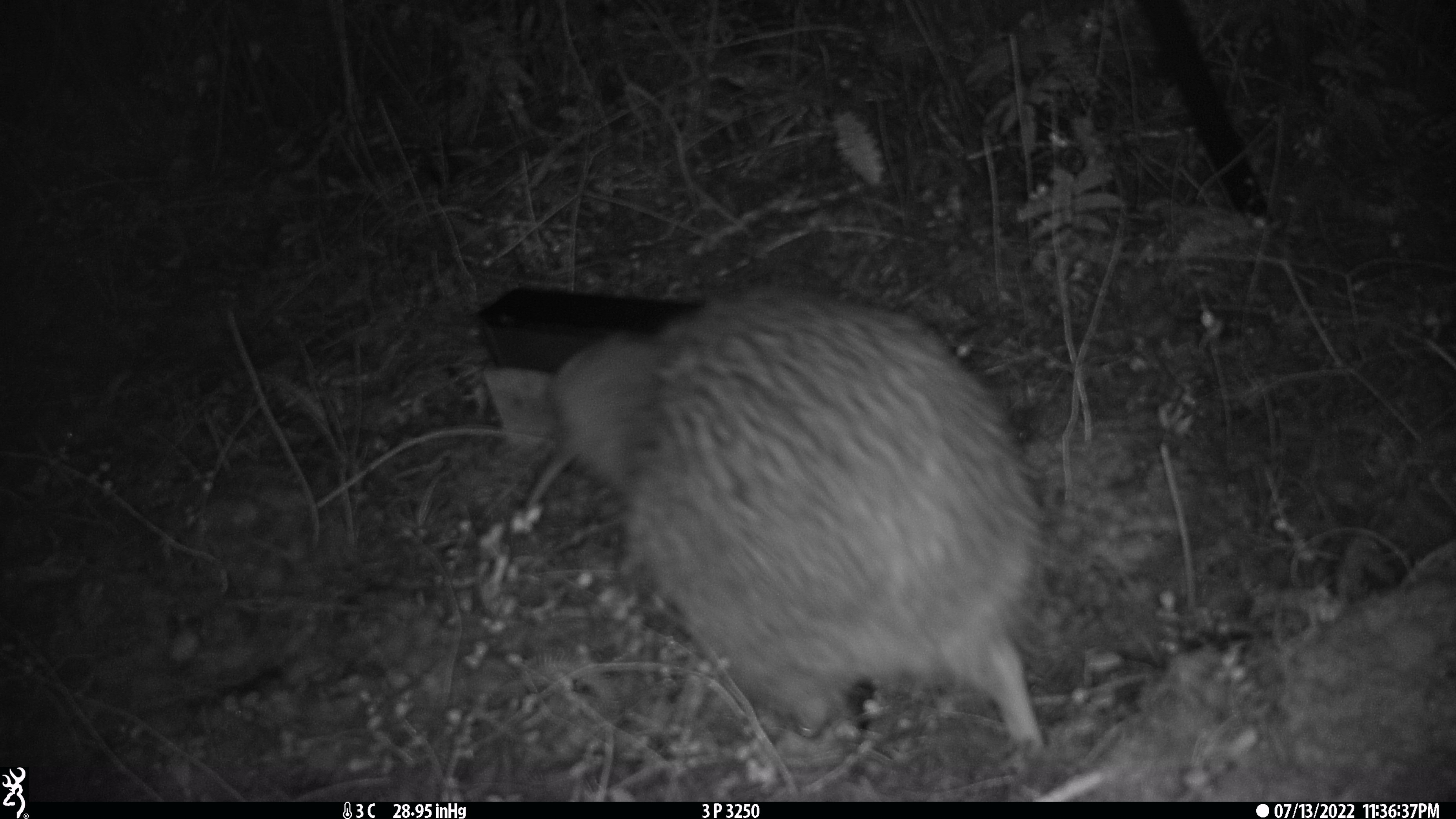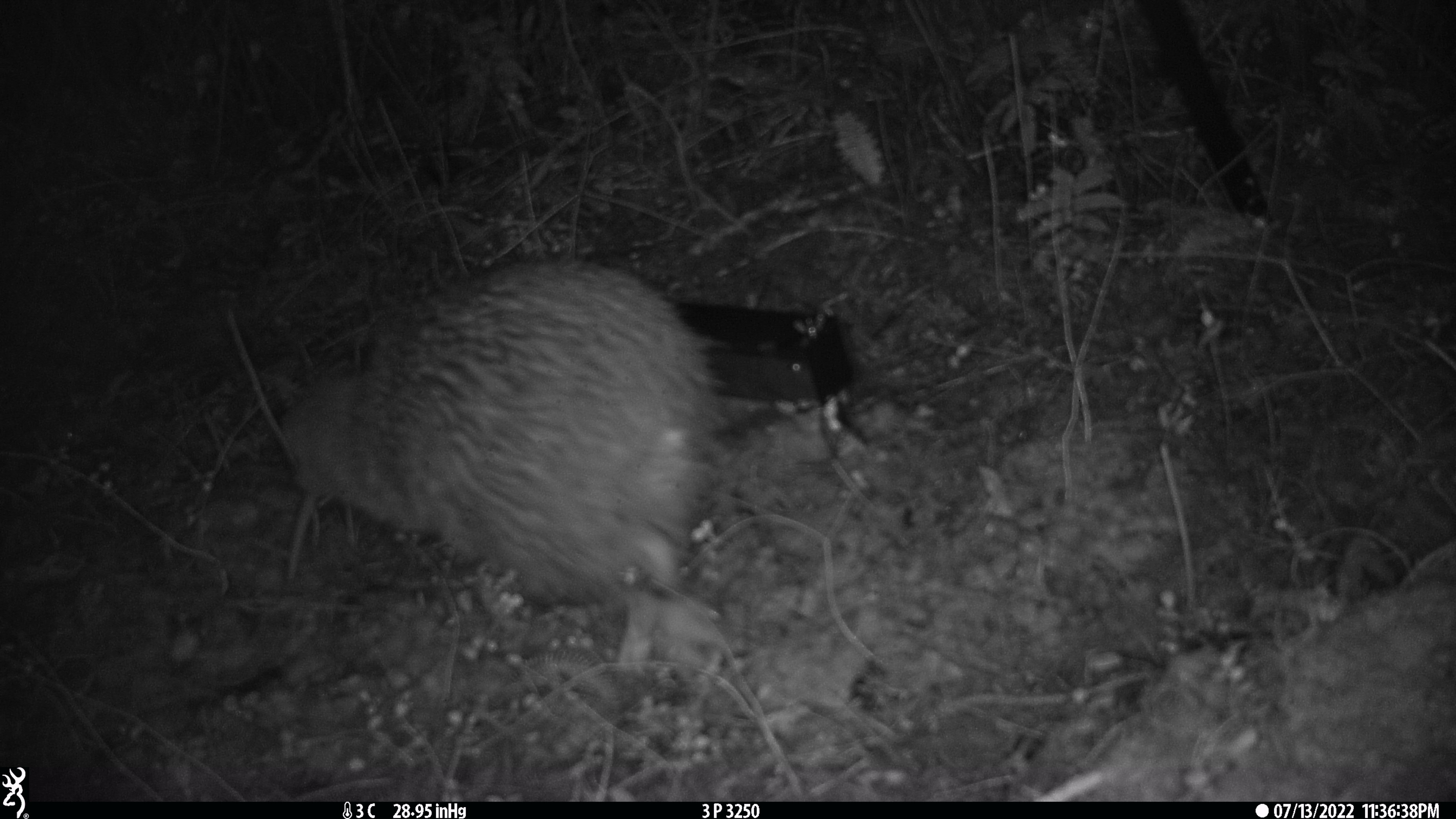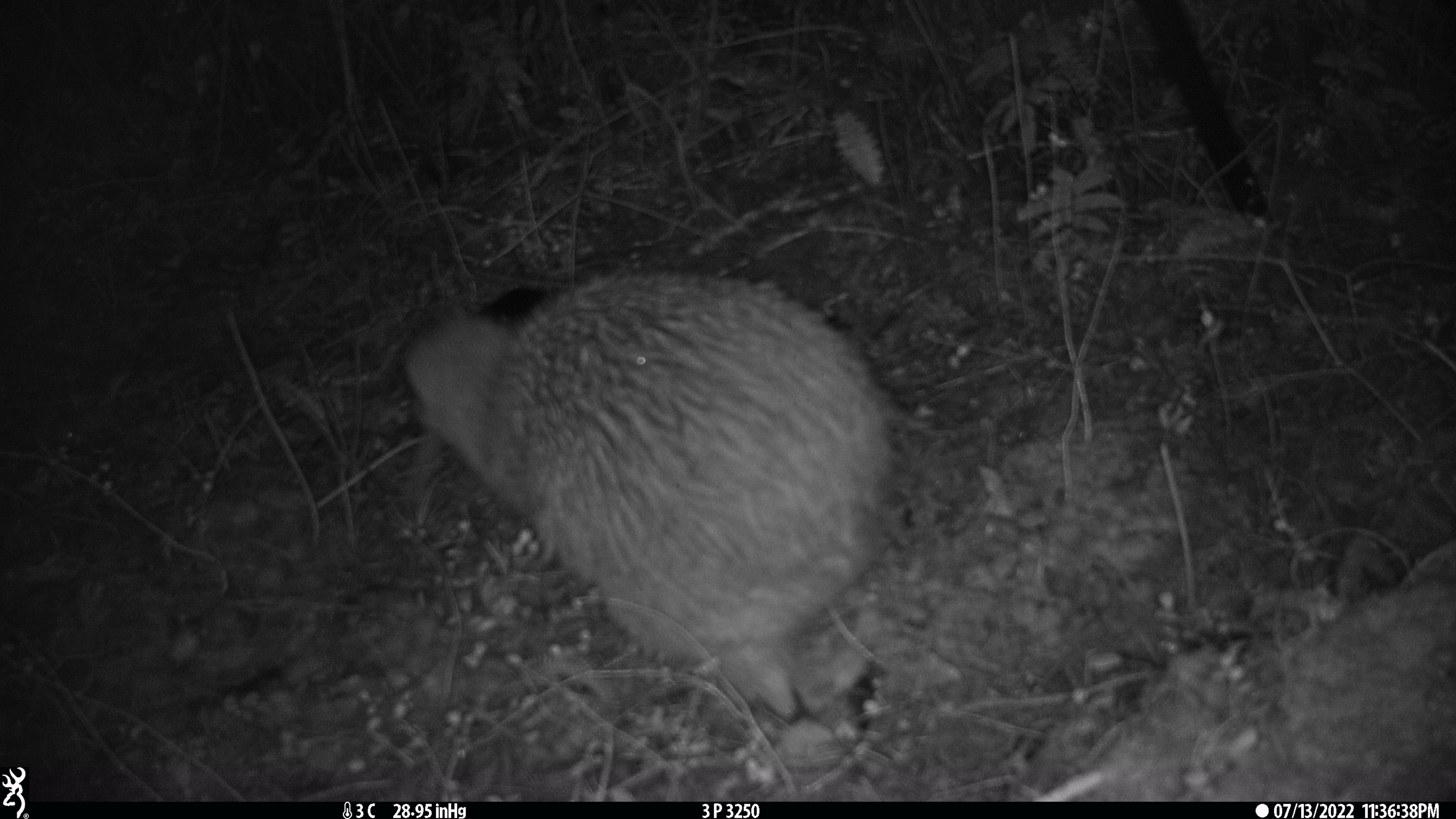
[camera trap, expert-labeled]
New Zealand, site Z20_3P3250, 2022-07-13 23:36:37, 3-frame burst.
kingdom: Animalia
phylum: Chordata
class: Aves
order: Apterygiformes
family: Apterygidae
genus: Apteryx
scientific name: Apteryx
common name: kiwi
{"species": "kiwi (Apteryx)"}